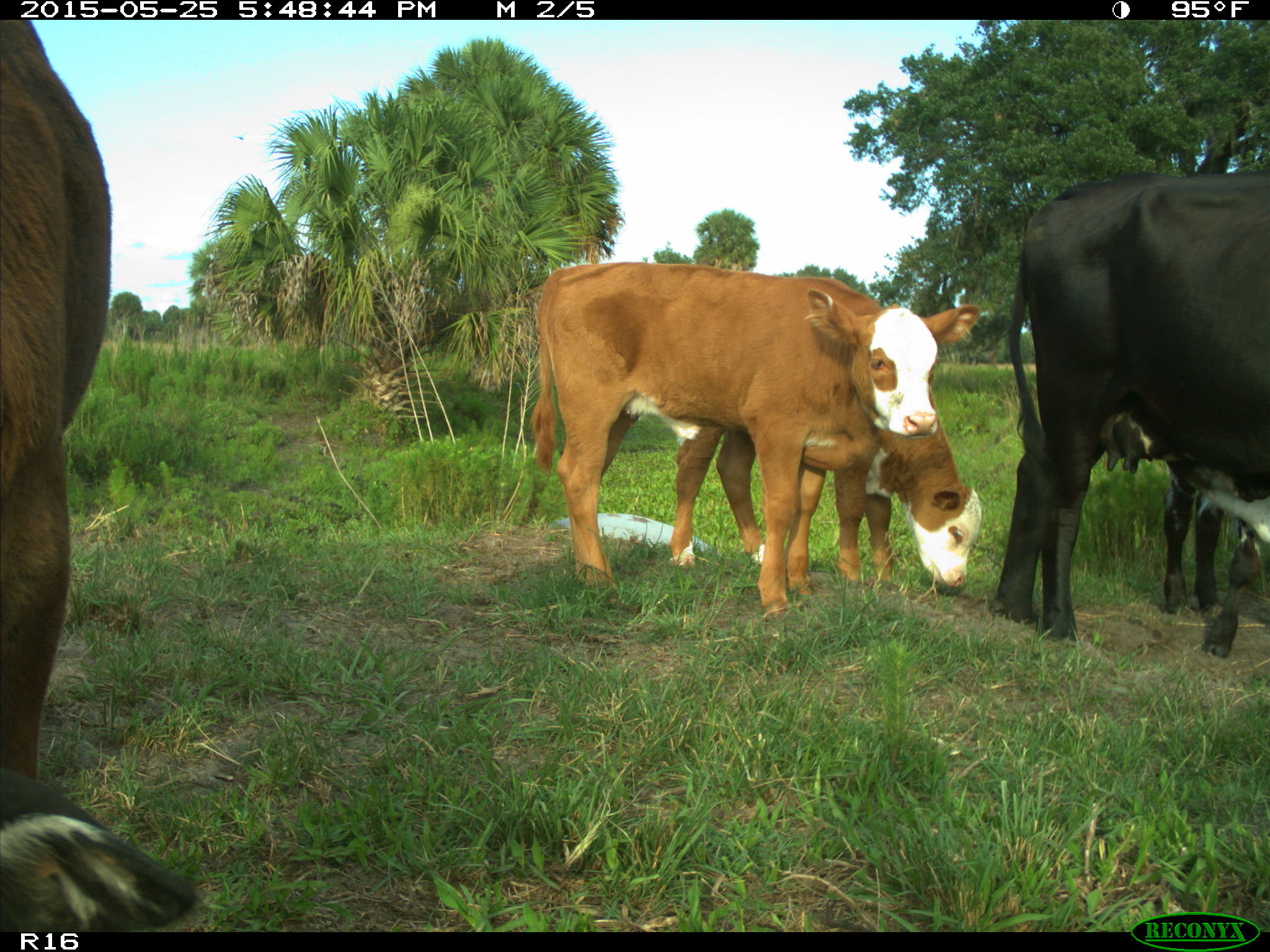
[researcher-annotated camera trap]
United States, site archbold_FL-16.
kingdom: Animalia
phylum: Chordata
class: Mammalia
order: Artiodactyla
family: Bovidae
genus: Bos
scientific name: Bos taurus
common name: domestic cow